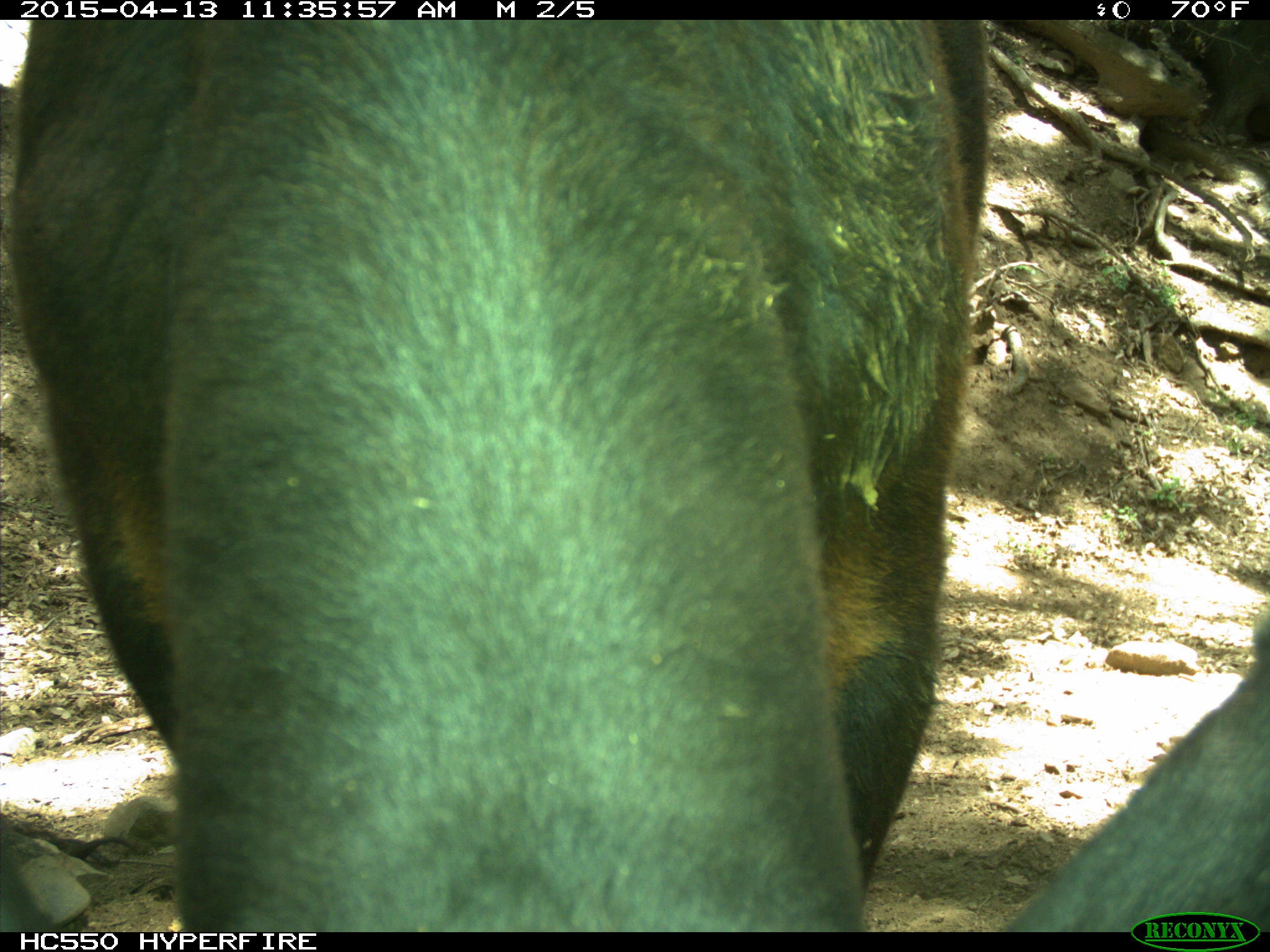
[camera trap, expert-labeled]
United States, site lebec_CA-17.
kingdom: Animalia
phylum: Chordata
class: Mammalia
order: Artiodactyla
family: Bovidae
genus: Bos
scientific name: Bos taurus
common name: domestic cow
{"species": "Bos taurus (domestic cow)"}